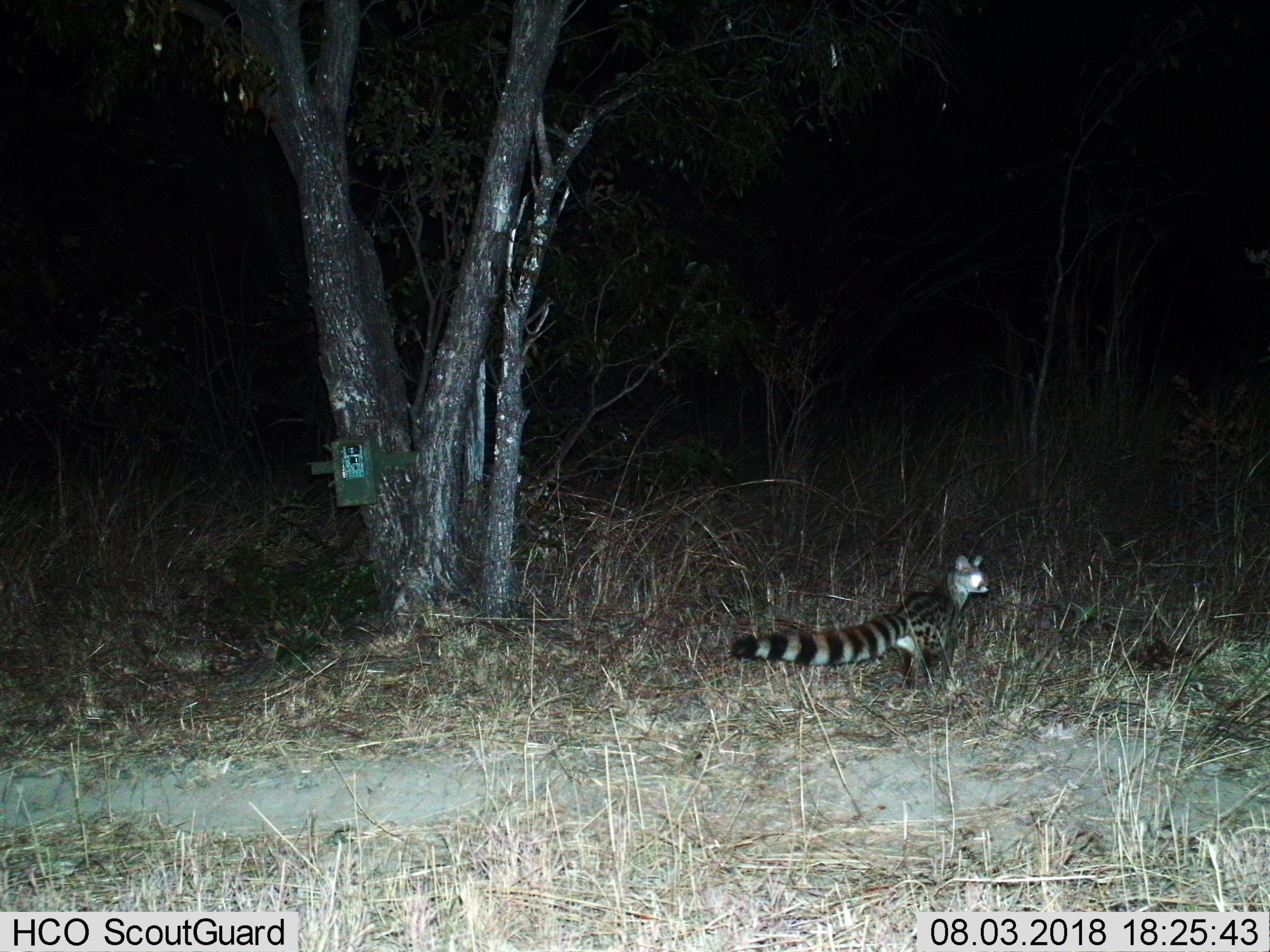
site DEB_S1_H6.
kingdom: Animalia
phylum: Chordata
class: Mammalia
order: Carnivora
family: Viverridae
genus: Genetta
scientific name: Genetta genetta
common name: small-spotted genet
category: genetcommonsmallspotted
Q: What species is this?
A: Genetcommonsmallspotted (small-spotted genet) (Genetta genetta).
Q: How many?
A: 1.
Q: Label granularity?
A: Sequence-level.